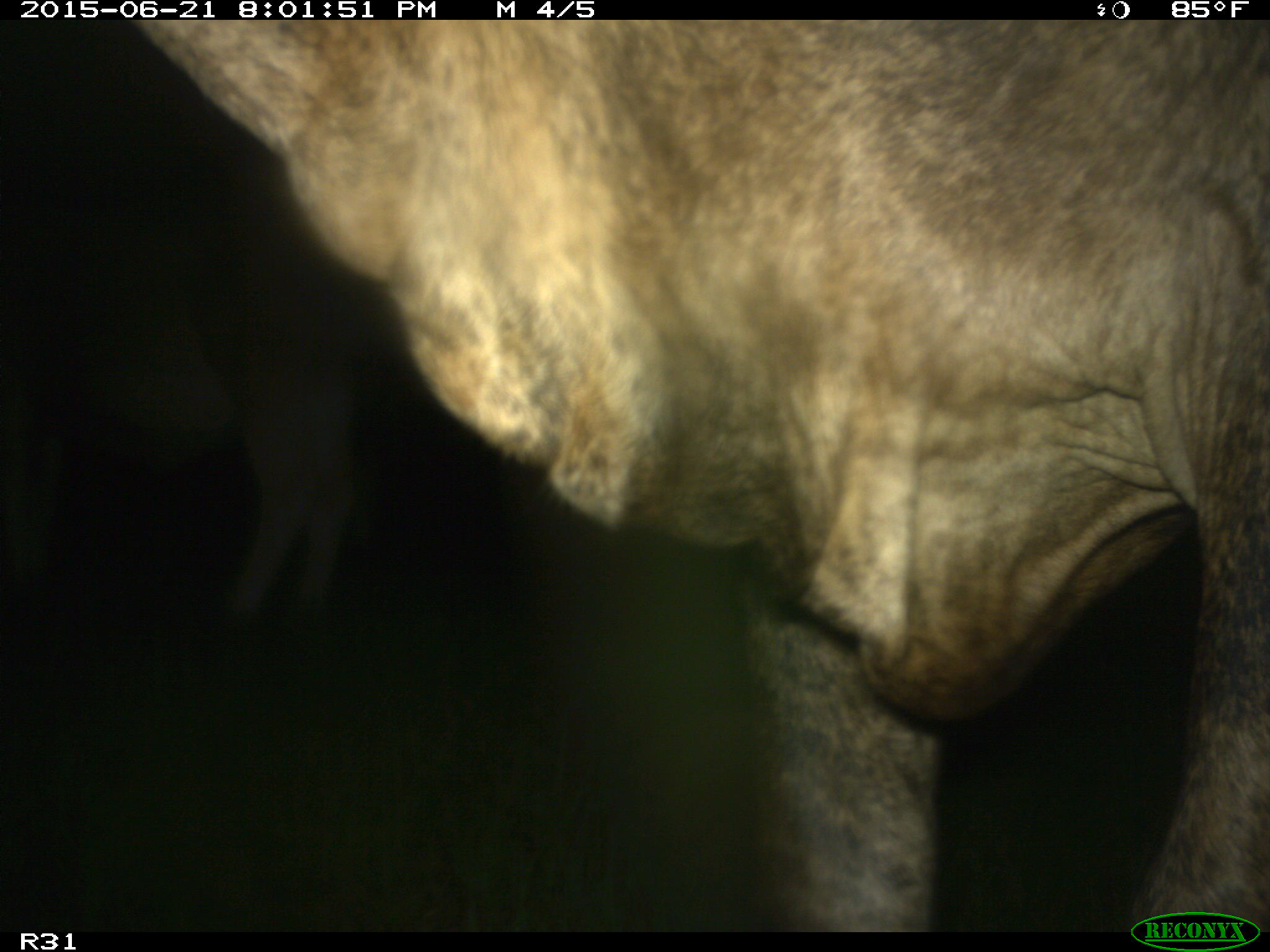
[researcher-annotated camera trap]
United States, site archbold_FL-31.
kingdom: Animalia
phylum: Chordata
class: Mammalia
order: Artiodactyla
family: Bovidae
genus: Bos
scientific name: Bos taurus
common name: domestic cow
Bos taurus (domestic cow).